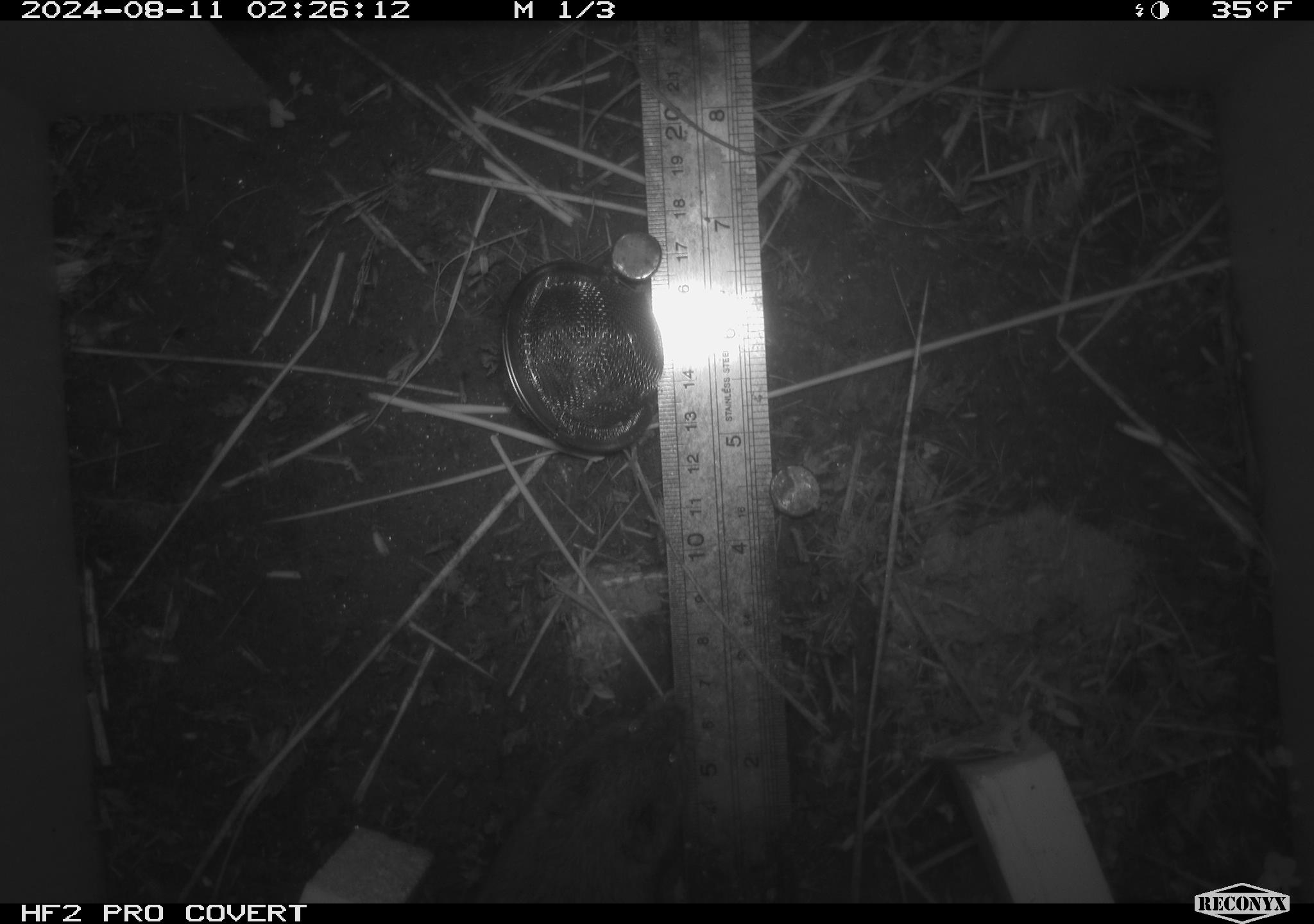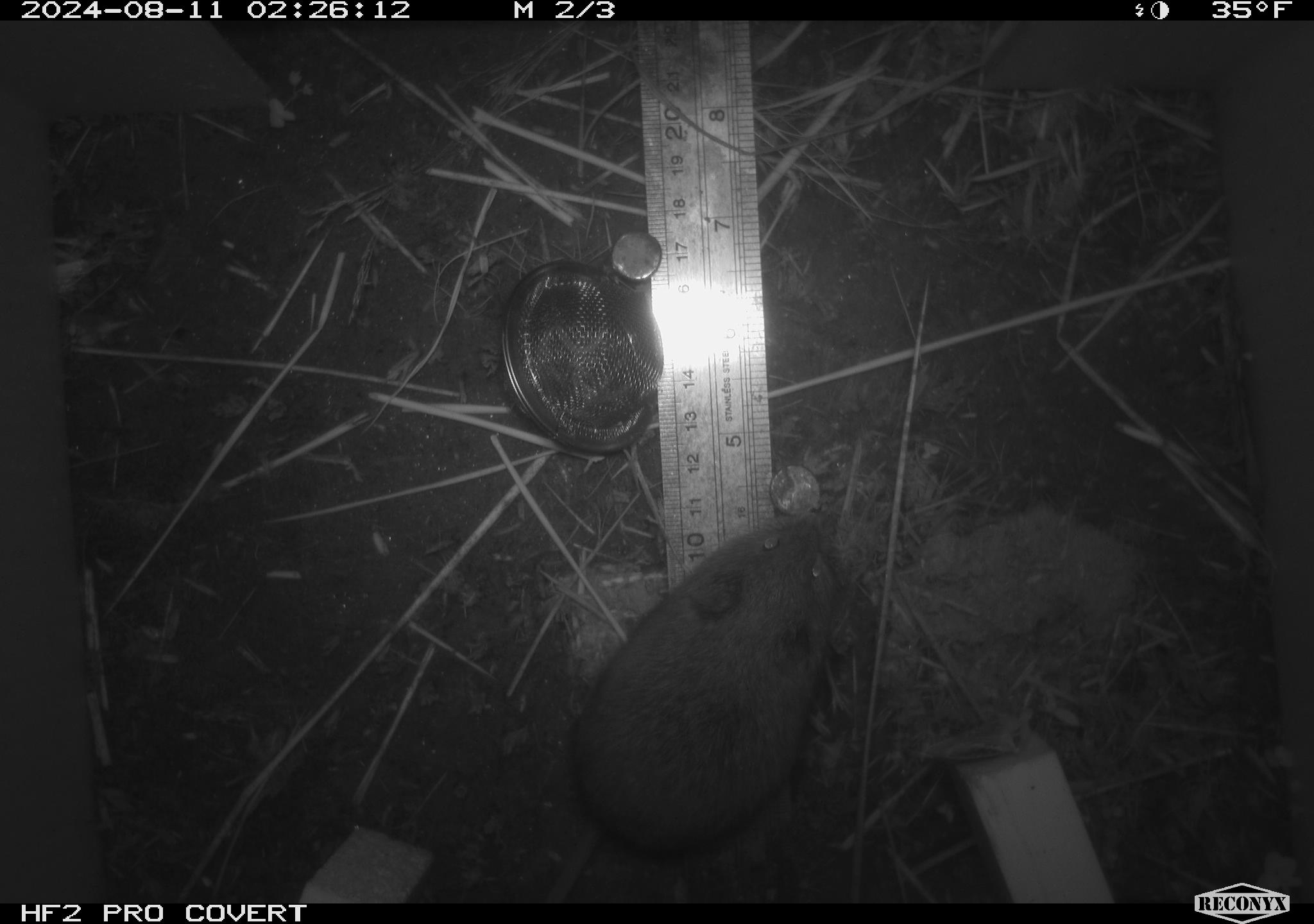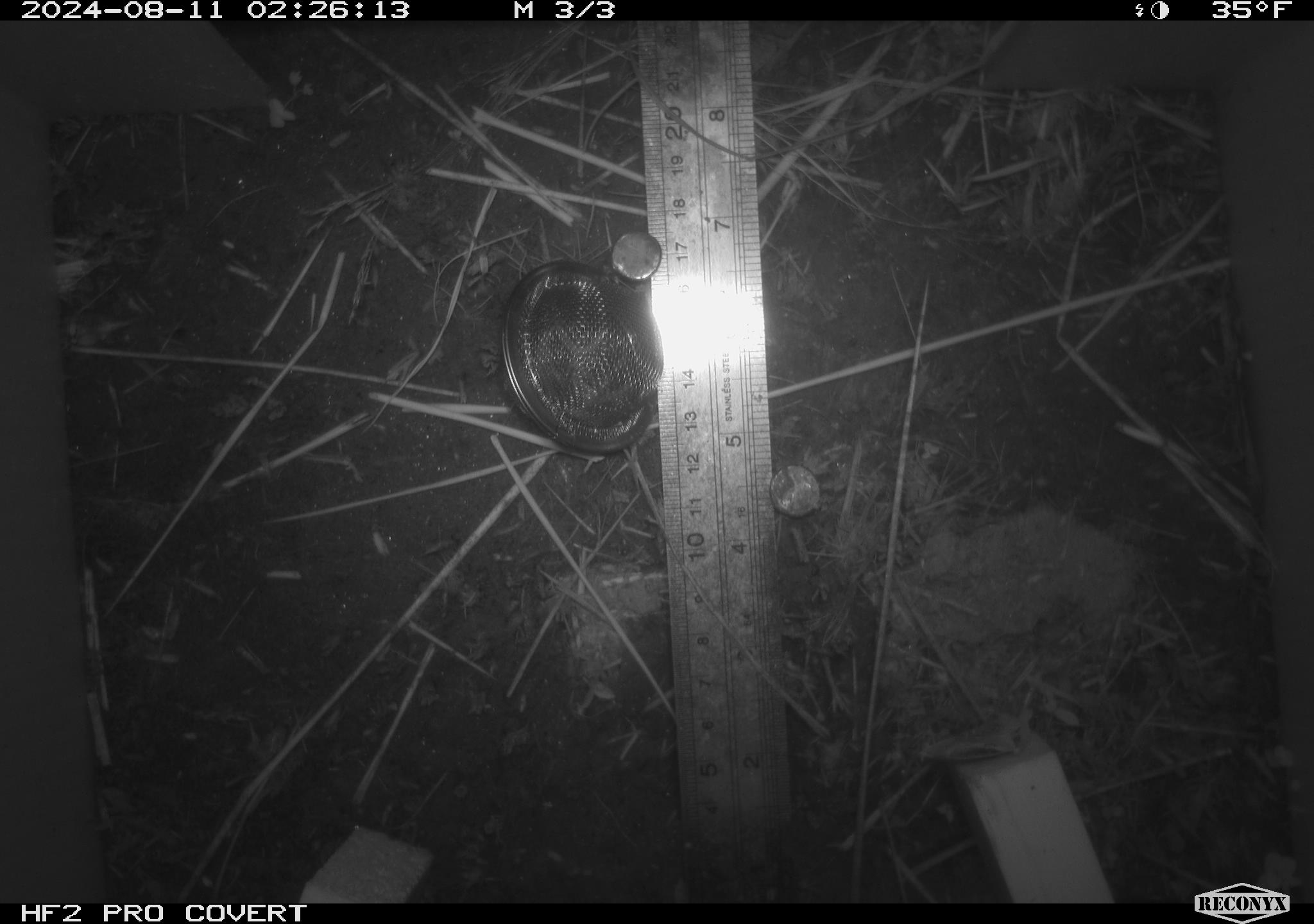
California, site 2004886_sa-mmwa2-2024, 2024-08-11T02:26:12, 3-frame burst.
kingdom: Animalia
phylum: Chordata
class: Mammalia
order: Rodentia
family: Cricetidae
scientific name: Arvicolinae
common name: voles, lemmings, and muskrats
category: arvicolinae subfamily